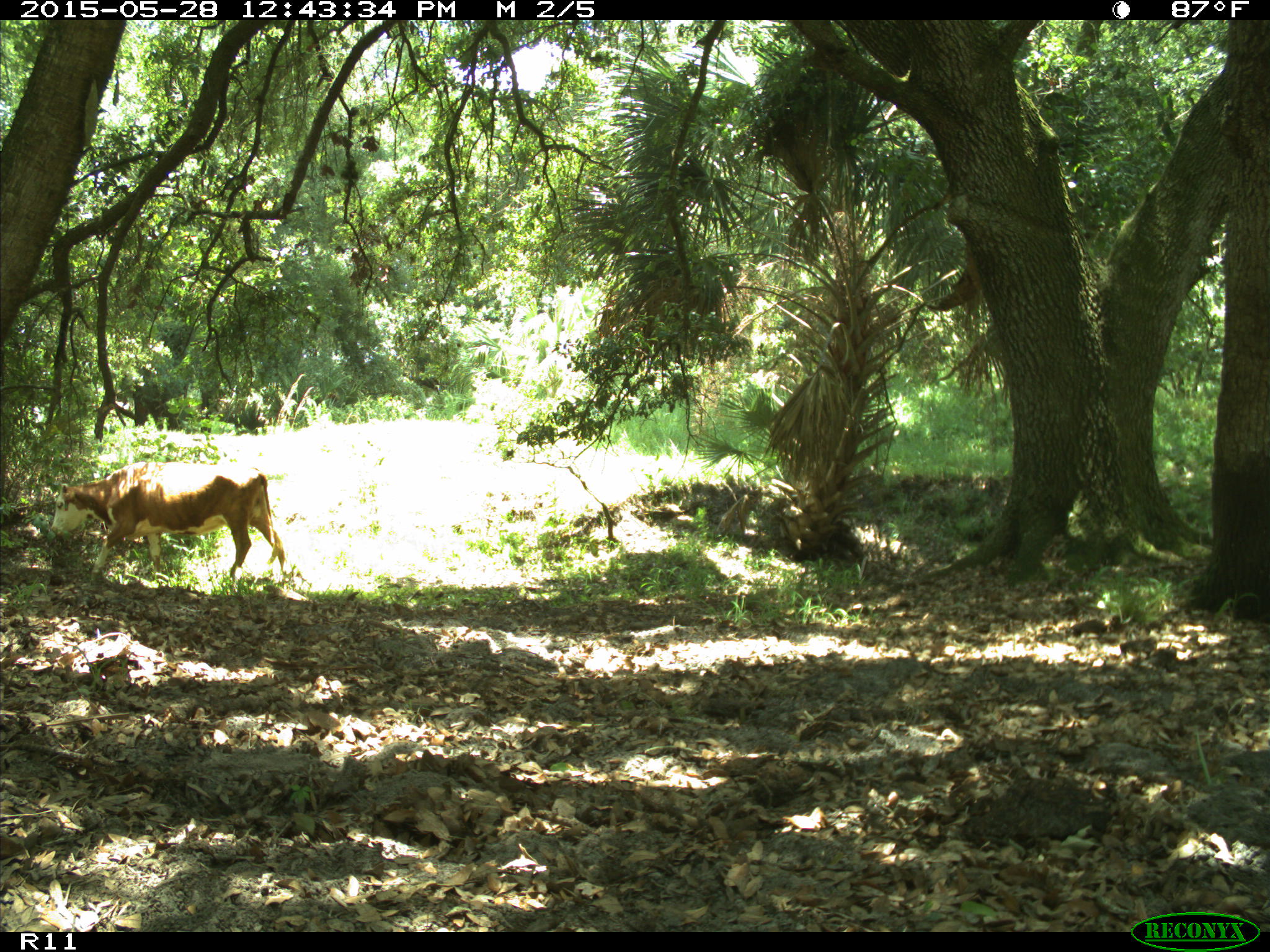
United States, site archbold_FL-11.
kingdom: Animalia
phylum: Chordata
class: Mammalia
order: Artiodactyla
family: Bovidae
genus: Bos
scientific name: Bos taurus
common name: domestic cow